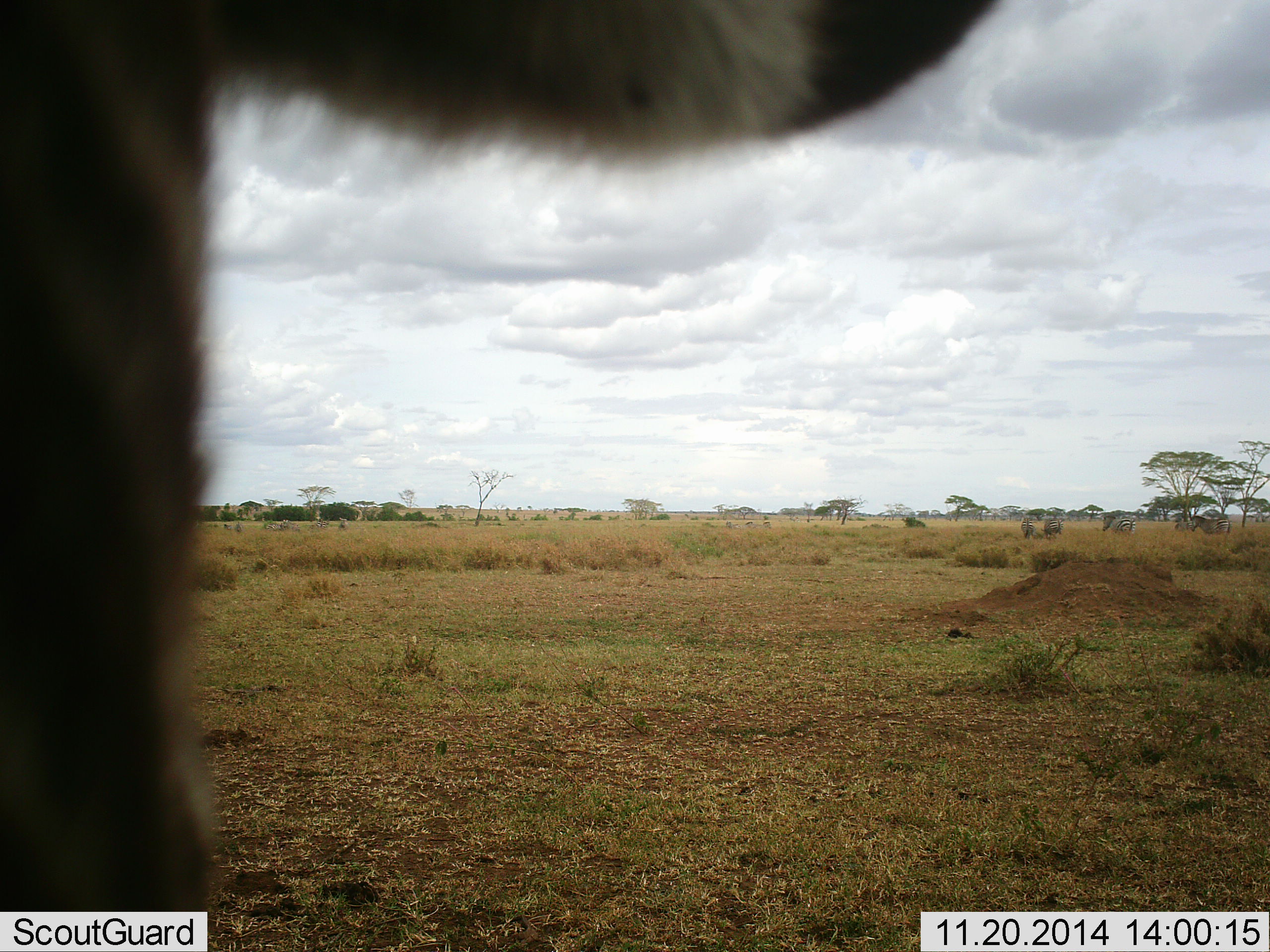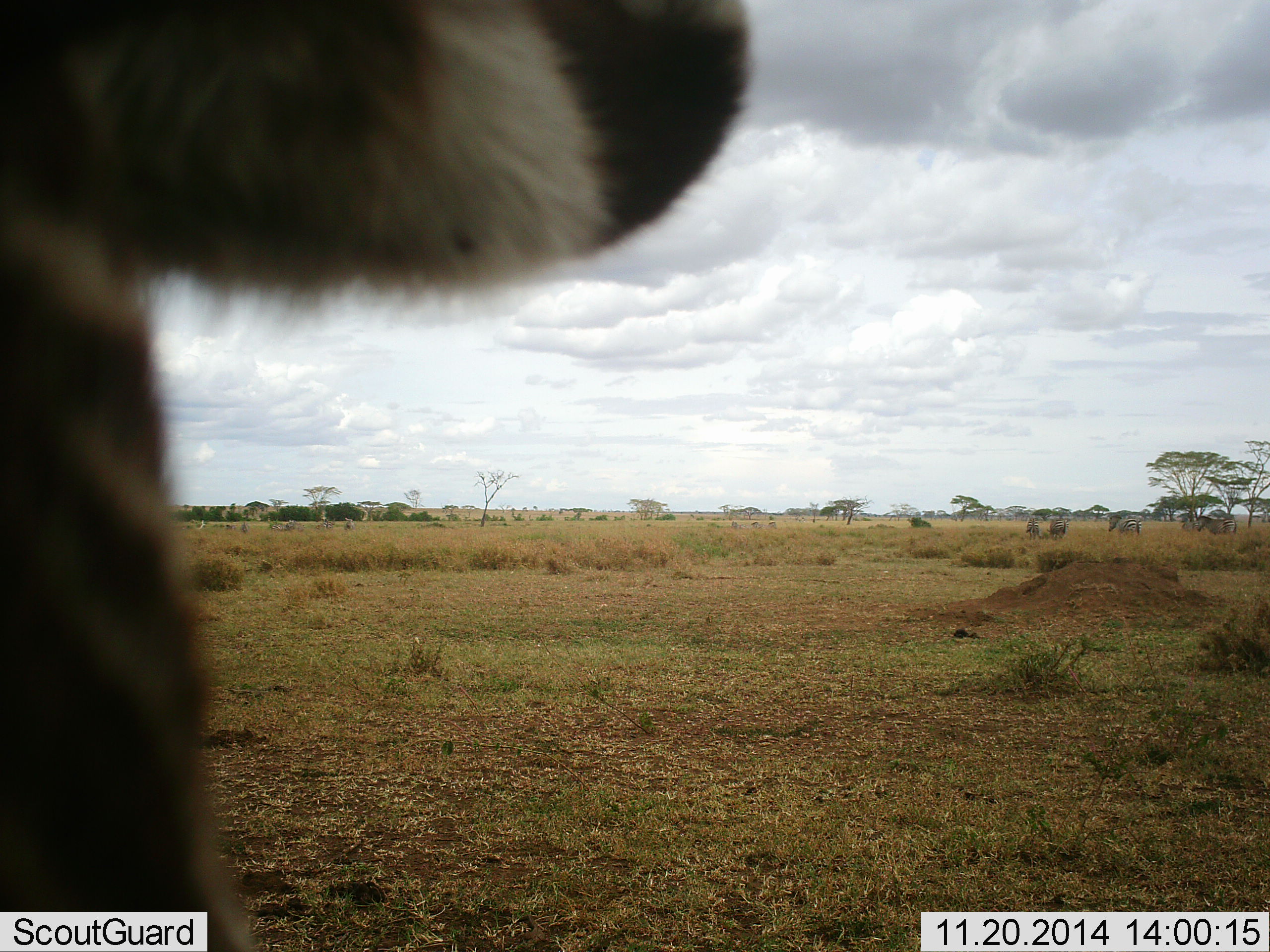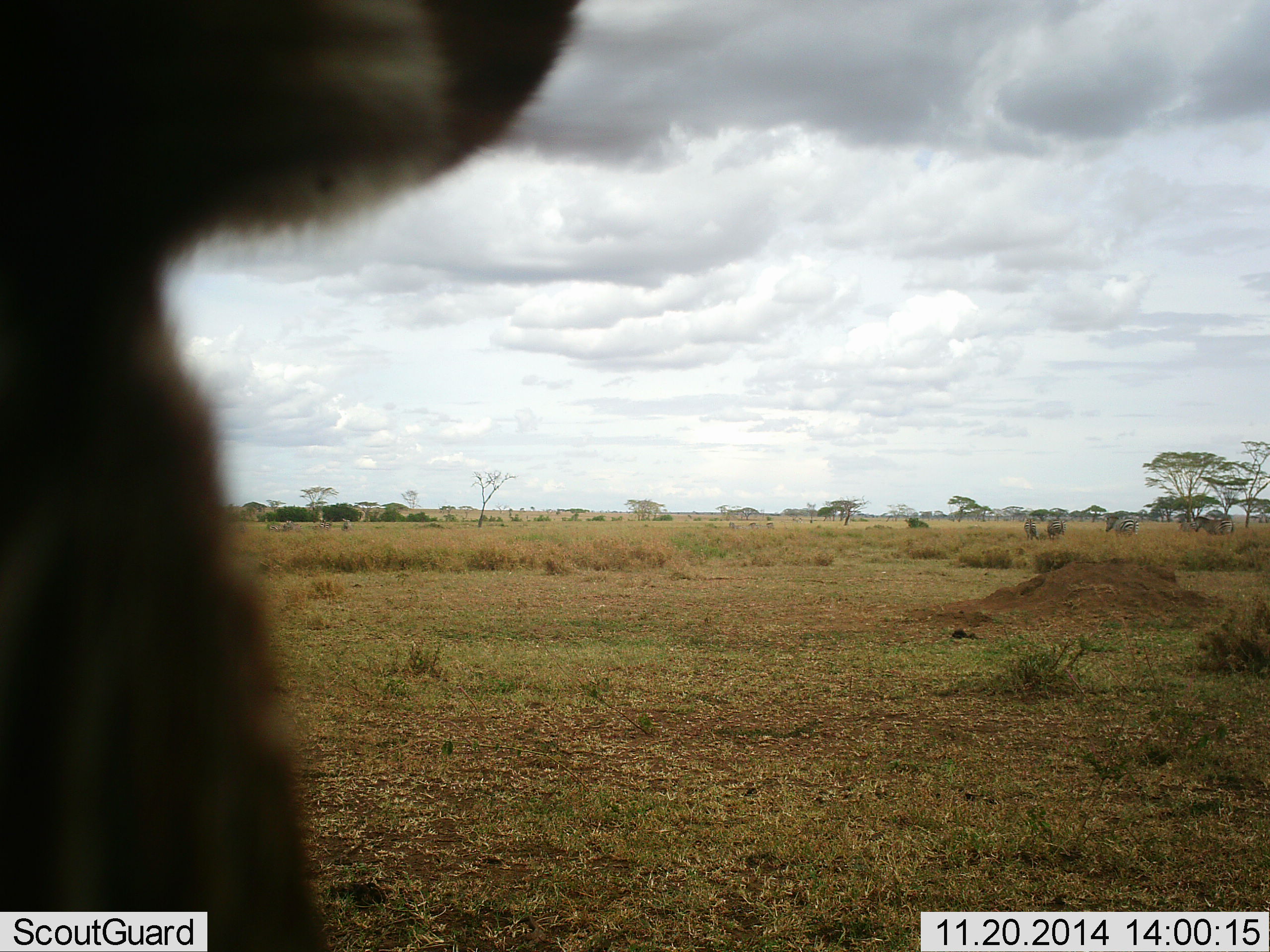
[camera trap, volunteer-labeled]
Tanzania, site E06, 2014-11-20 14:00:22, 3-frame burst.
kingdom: Animalia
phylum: Chordata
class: Mammalia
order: Perissodactyla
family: Equidae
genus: Equus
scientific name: Equus quagga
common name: plains zebra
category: zebra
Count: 3.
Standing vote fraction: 90%.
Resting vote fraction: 0%.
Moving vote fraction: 10%.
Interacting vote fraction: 20%.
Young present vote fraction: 0%.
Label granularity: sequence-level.